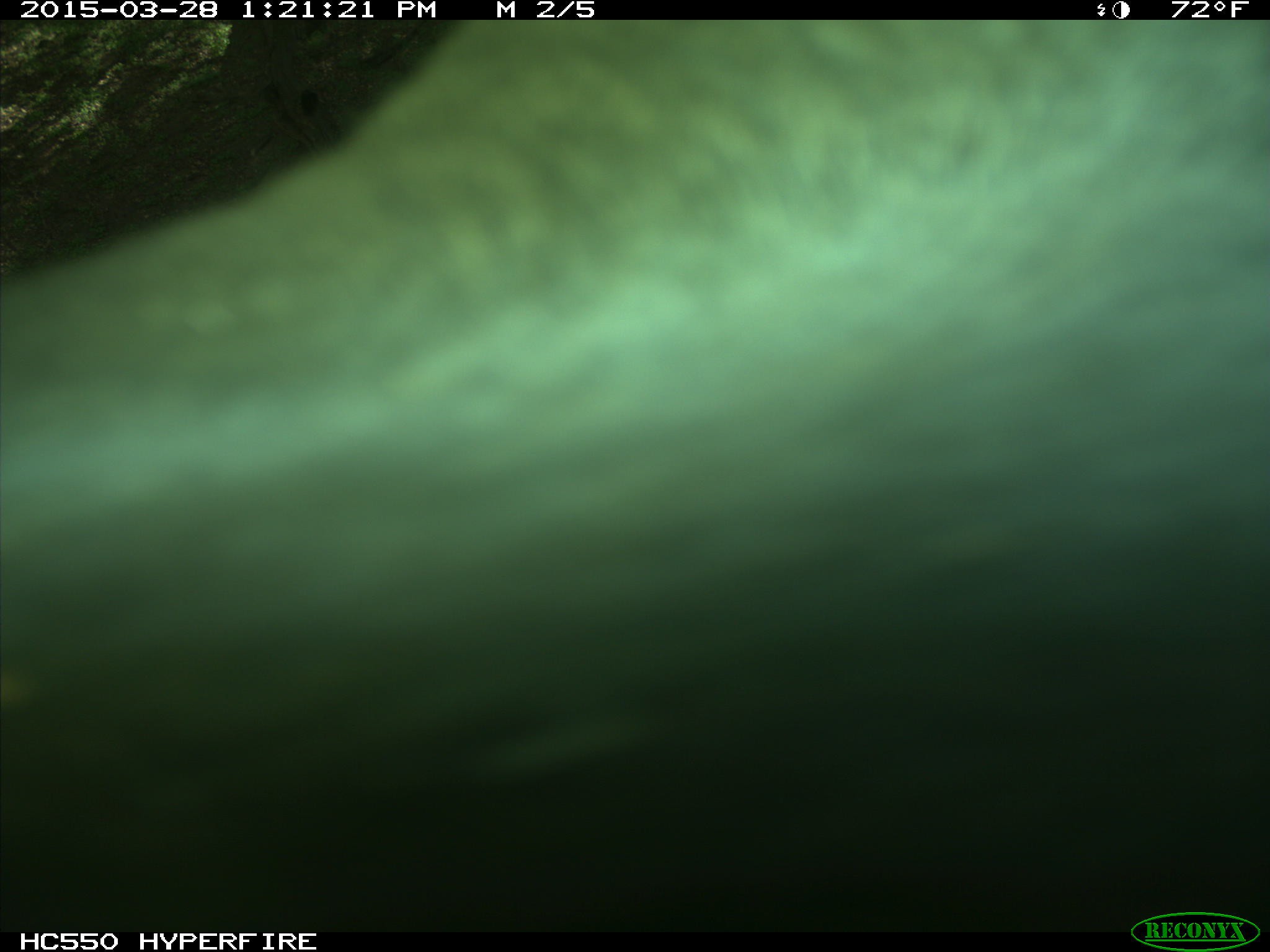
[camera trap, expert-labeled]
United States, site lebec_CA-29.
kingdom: Animalia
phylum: Chordata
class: Mammalia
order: Artiodactyla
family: Bovidae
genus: Bos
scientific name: Bos taurus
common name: domestic cow